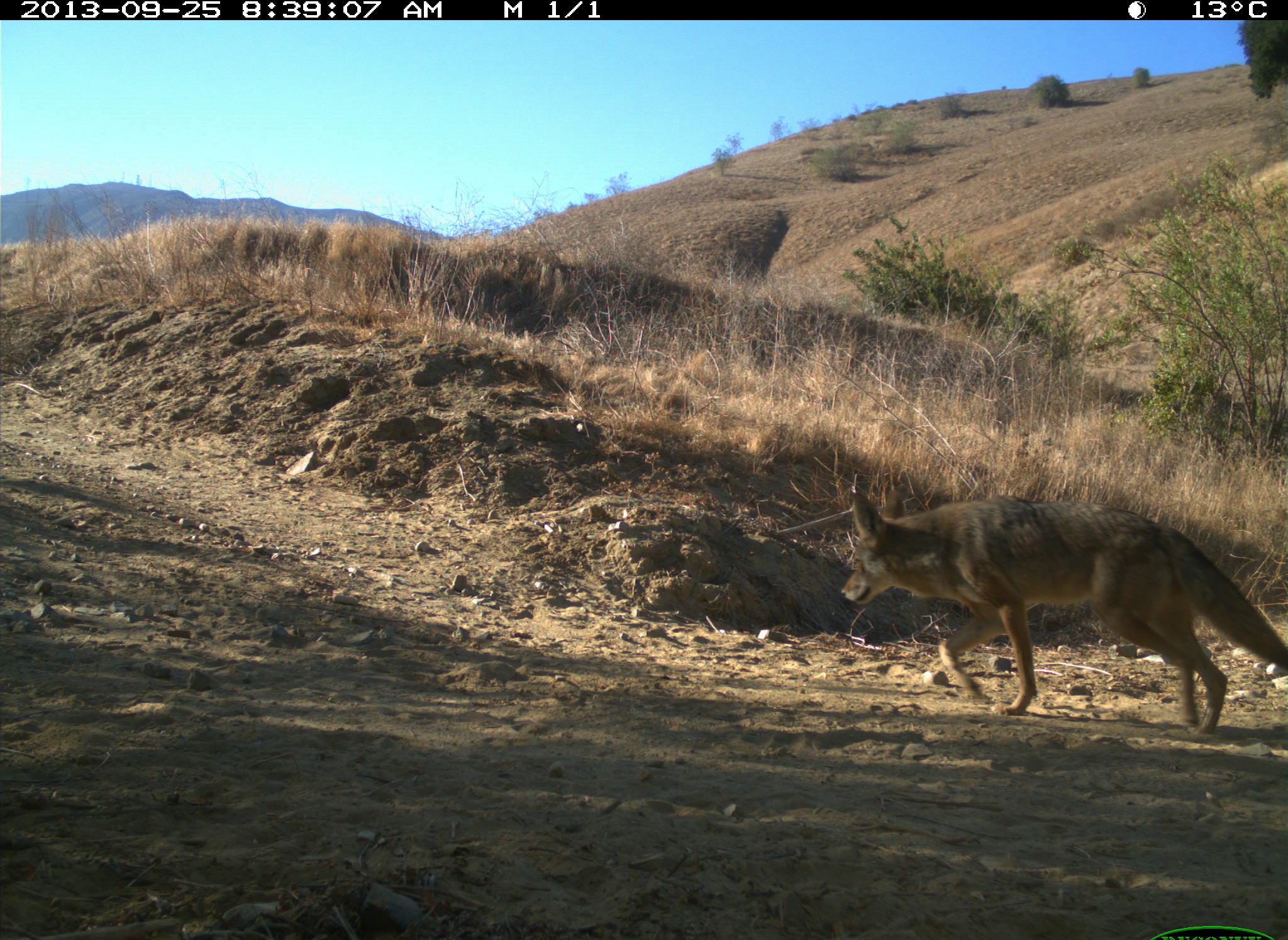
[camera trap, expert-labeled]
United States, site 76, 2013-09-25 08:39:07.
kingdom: Animalia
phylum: Chordata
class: Mammalia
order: Carnivora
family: Canidae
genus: Canis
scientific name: Canis latrans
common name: coyote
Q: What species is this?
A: Coyote (Canis latrans).